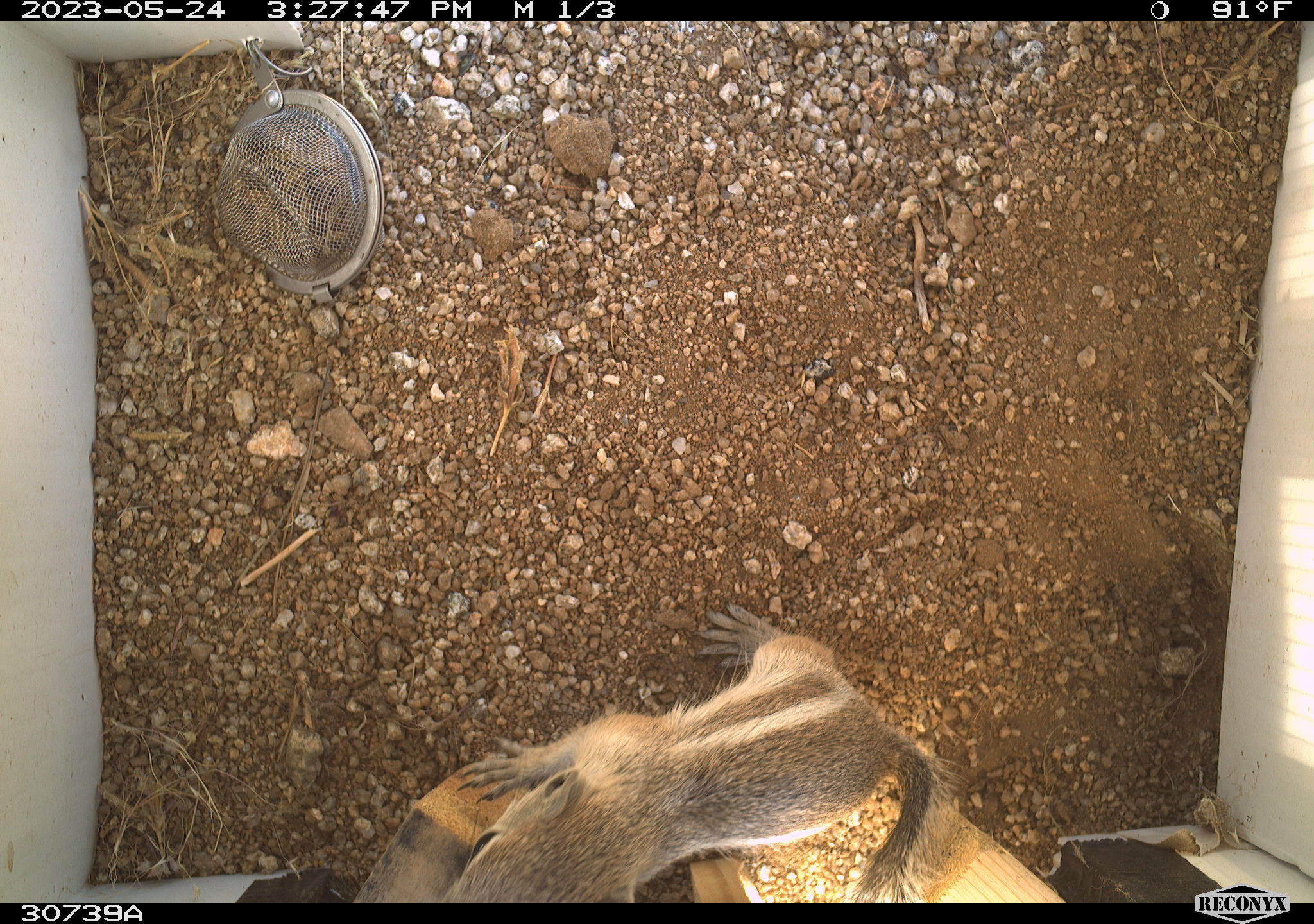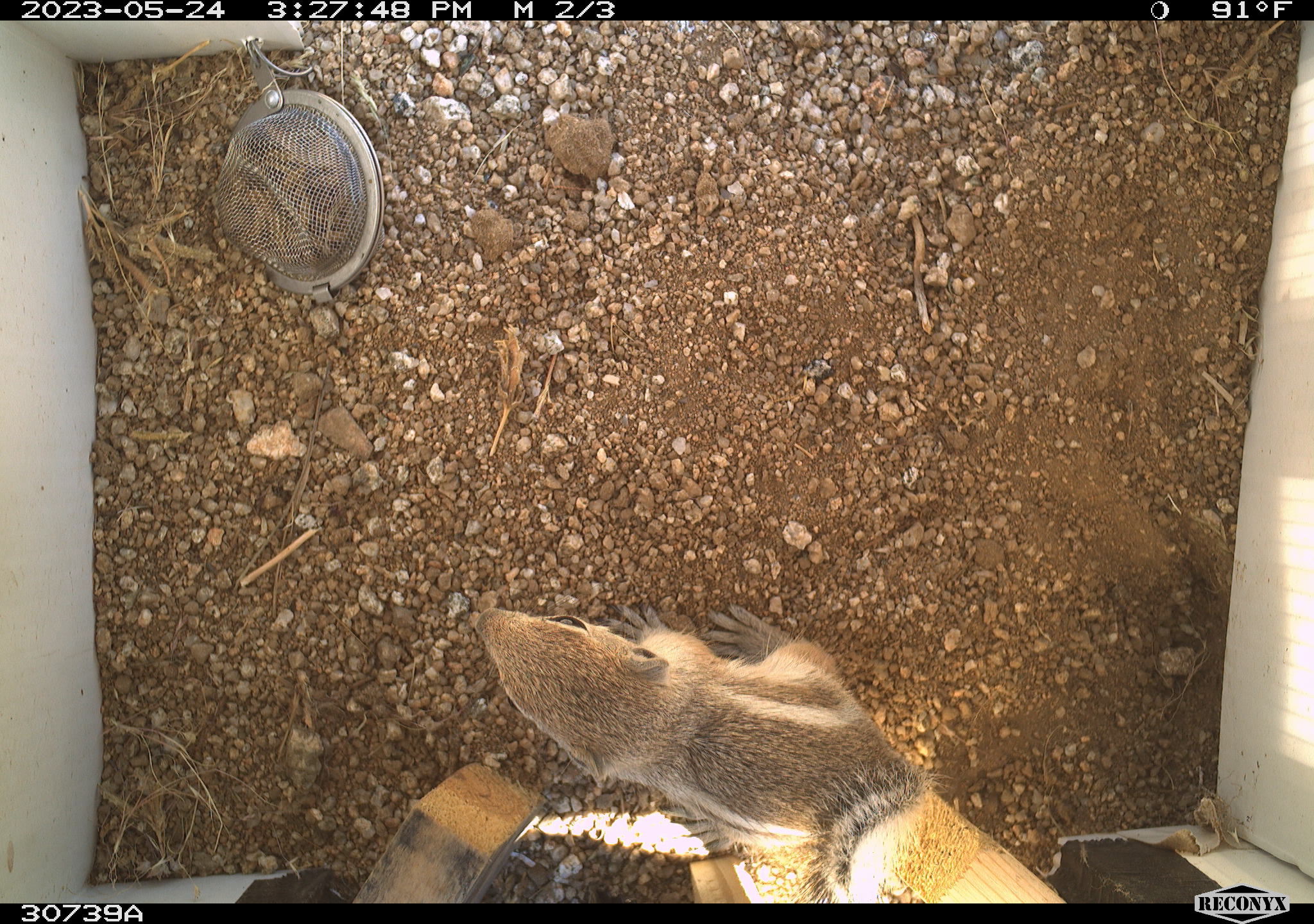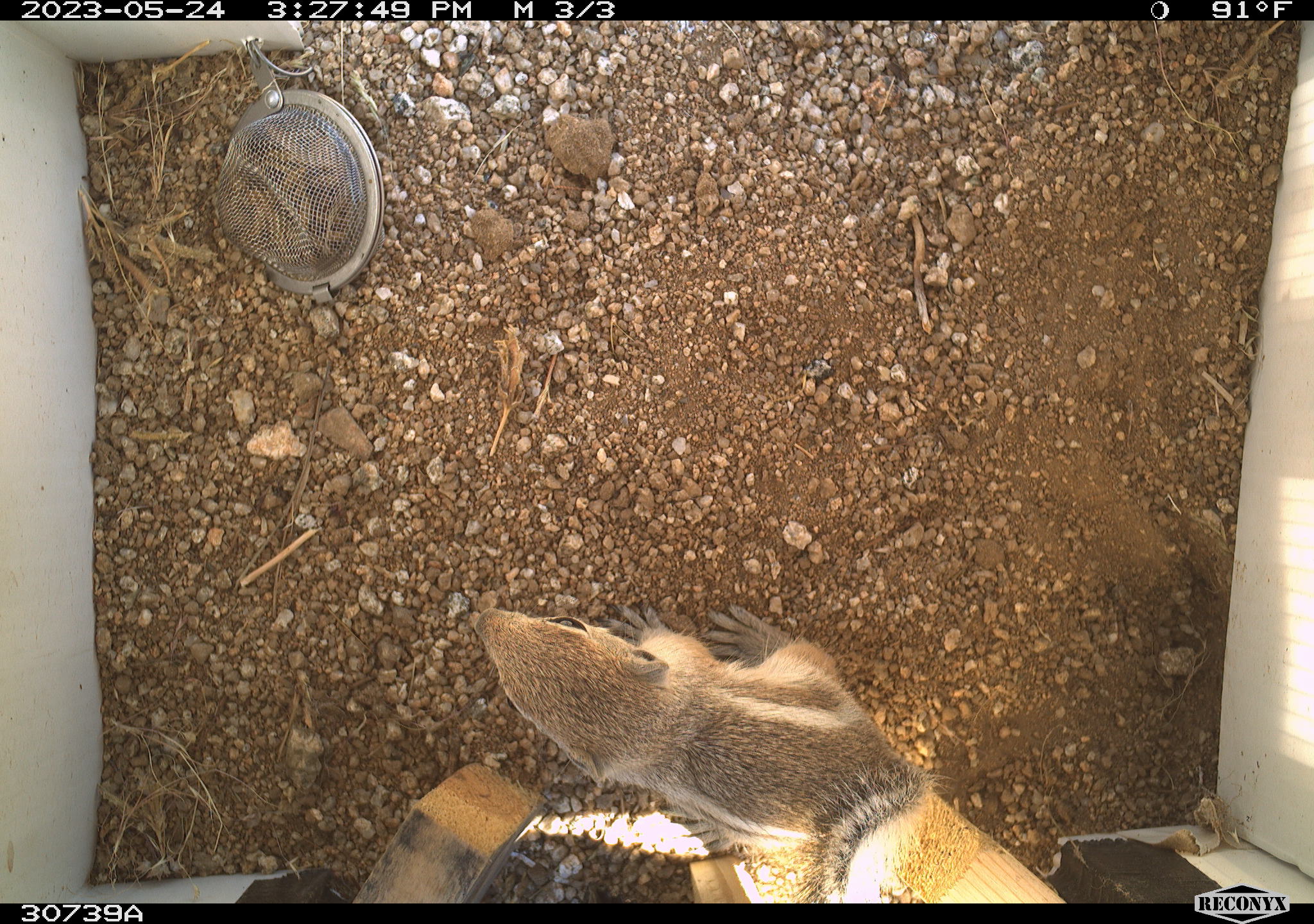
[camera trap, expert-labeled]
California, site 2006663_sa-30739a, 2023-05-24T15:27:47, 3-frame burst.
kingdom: Animalia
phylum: Chordata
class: Mammalia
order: Rodentia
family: Sciuridae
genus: Ammospermophilus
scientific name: Ammospermophilus leucurus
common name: white-tailed antelope squirrel